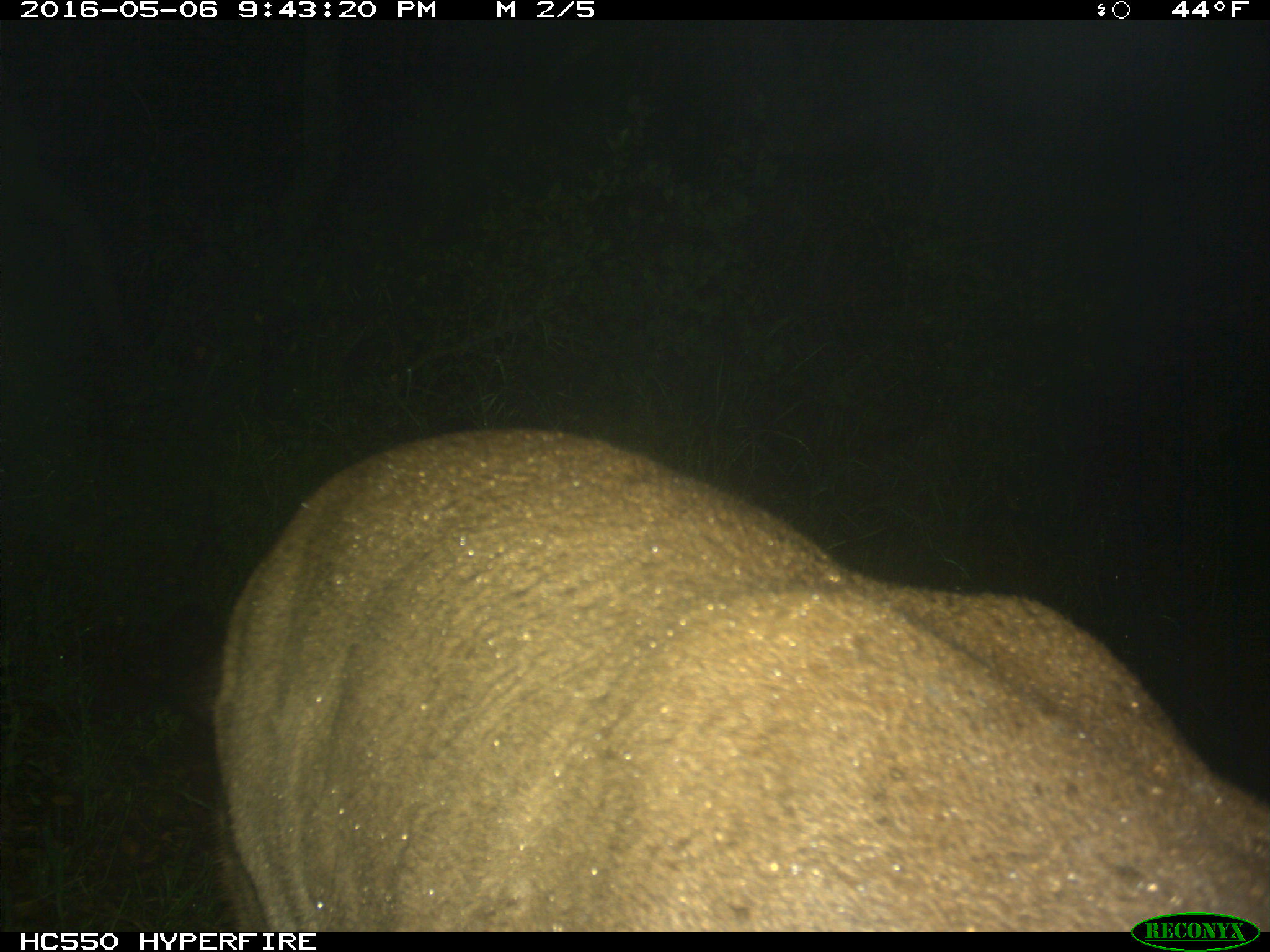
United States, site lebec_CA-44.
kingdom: Animalia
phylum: Chordata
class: Mammalia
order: Carnivora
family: Felidae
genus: Puma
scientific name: Puma concolor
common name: mountain lion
Puma concolor (mountain lion).